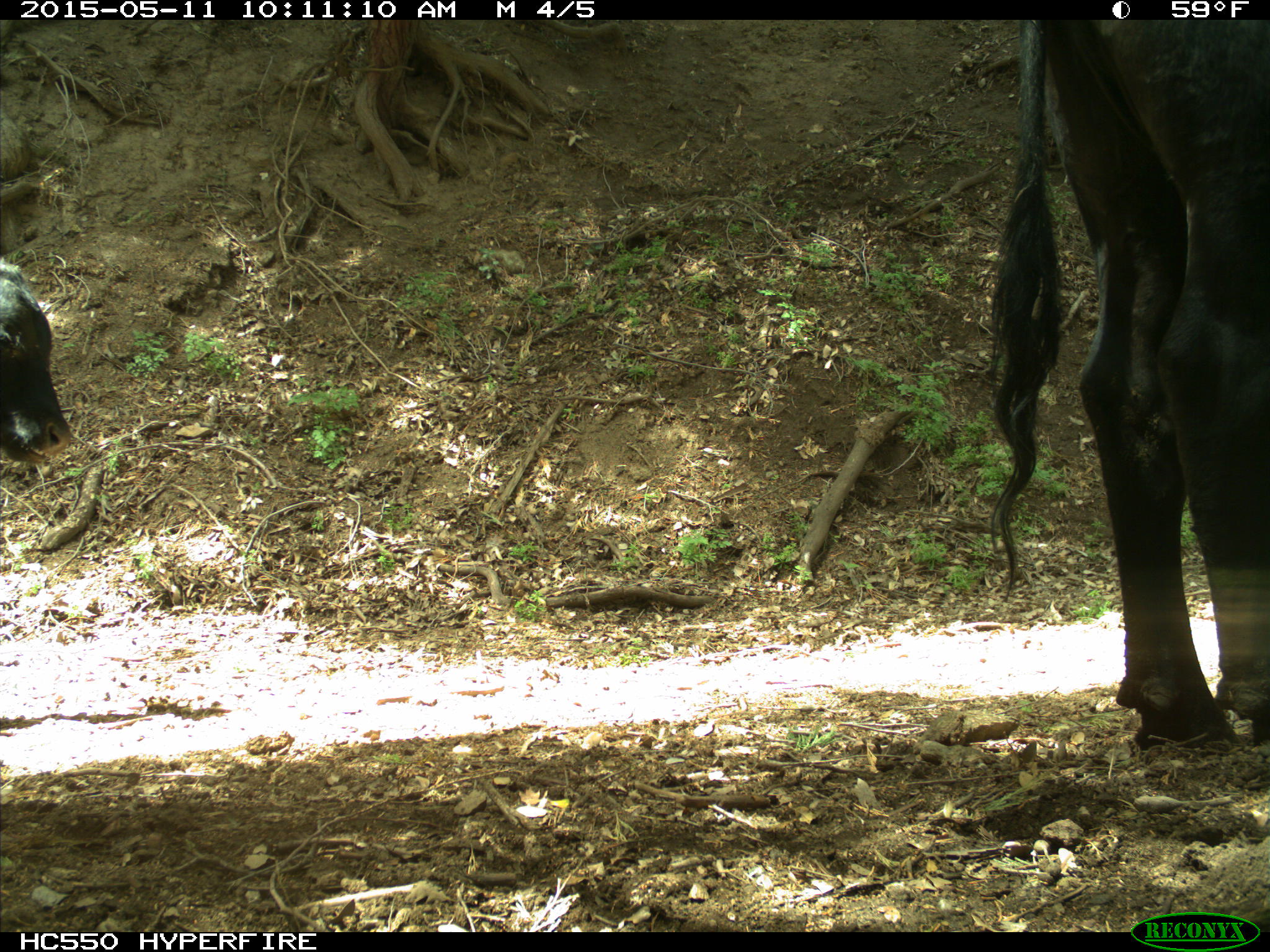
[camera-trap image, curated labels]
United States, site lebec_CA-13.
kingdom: Animalia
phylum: Chordata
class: Mammalia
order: Artiodactyla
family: Bovidae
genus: Bos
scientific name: Bos taurus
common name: domestic cow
Bos taurus (domestic cow).